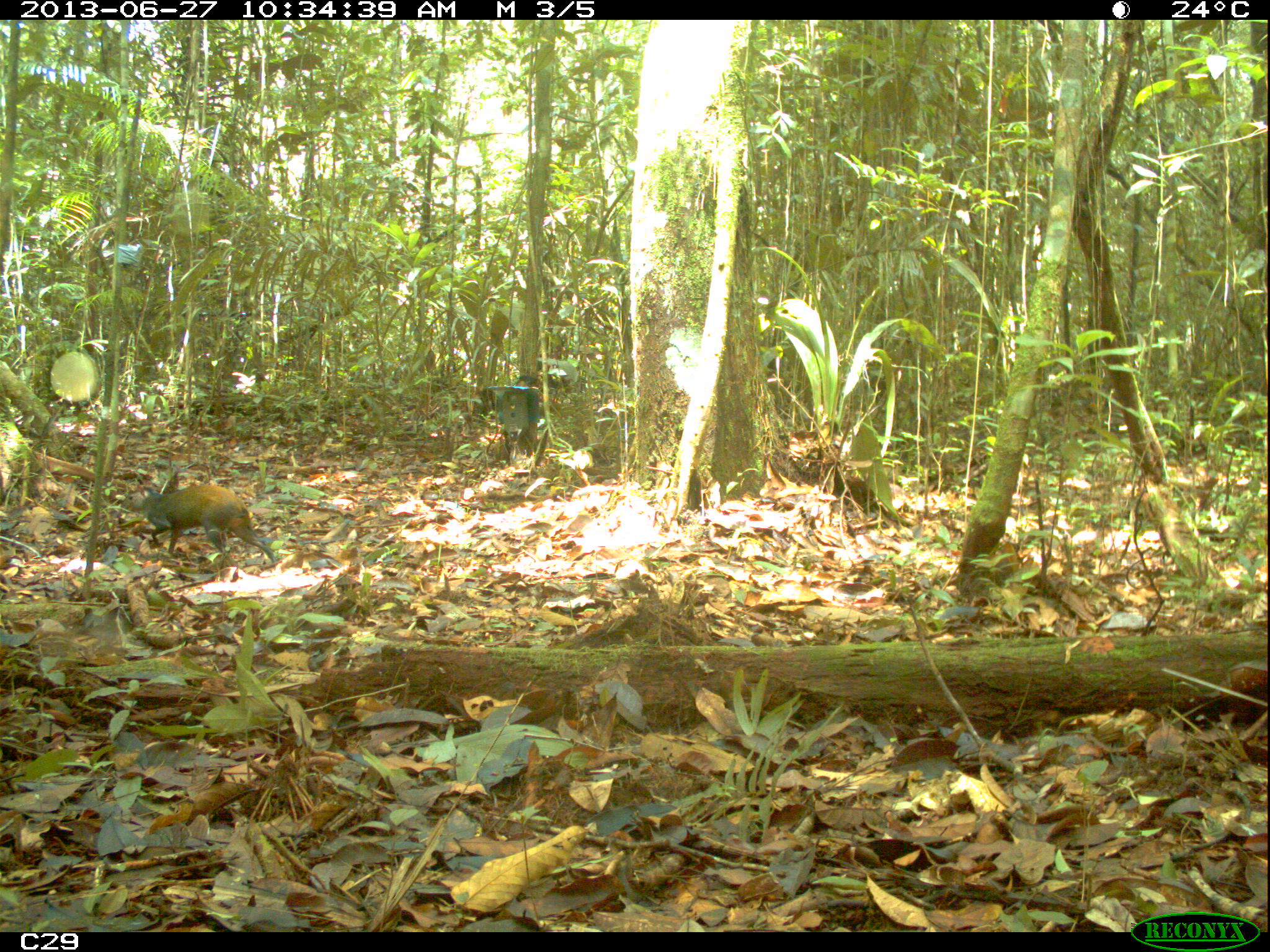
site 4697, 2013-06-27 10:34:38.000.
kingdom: Animalia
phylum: Chordata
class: Mammalia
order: Rodentia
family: Dasyproctidae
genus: Dasyprocta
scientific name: Dasyprocta leporina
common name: red-rumped agouti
Dasyprocta leporina (red-rumped agouti), count 1, age adult.